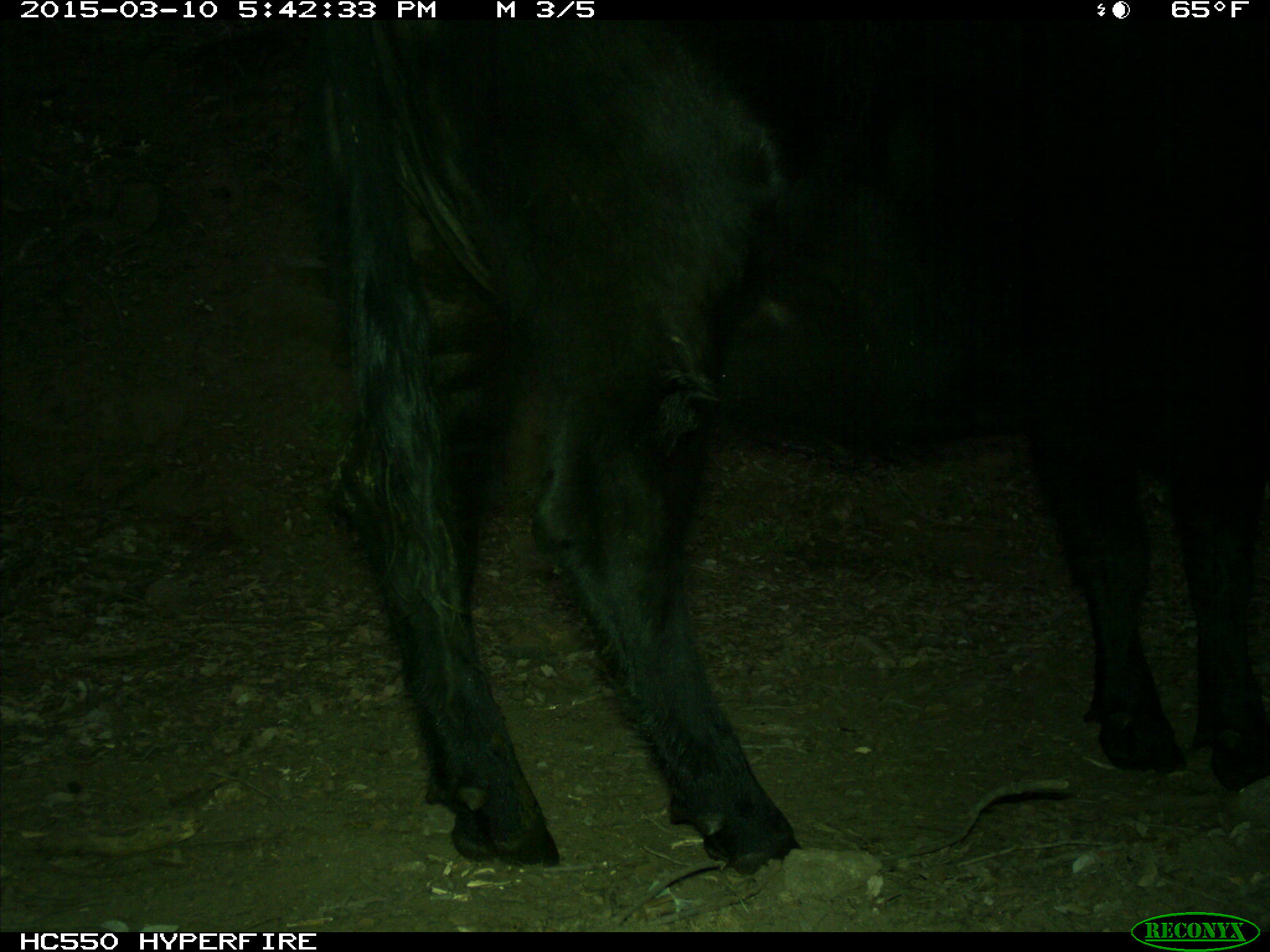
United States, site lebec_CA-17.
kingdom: Animalia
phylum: Chordata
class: Mammalia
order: Artiodactyla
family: Bovidae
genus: Bos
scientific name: Bos taurus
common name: domestic cow